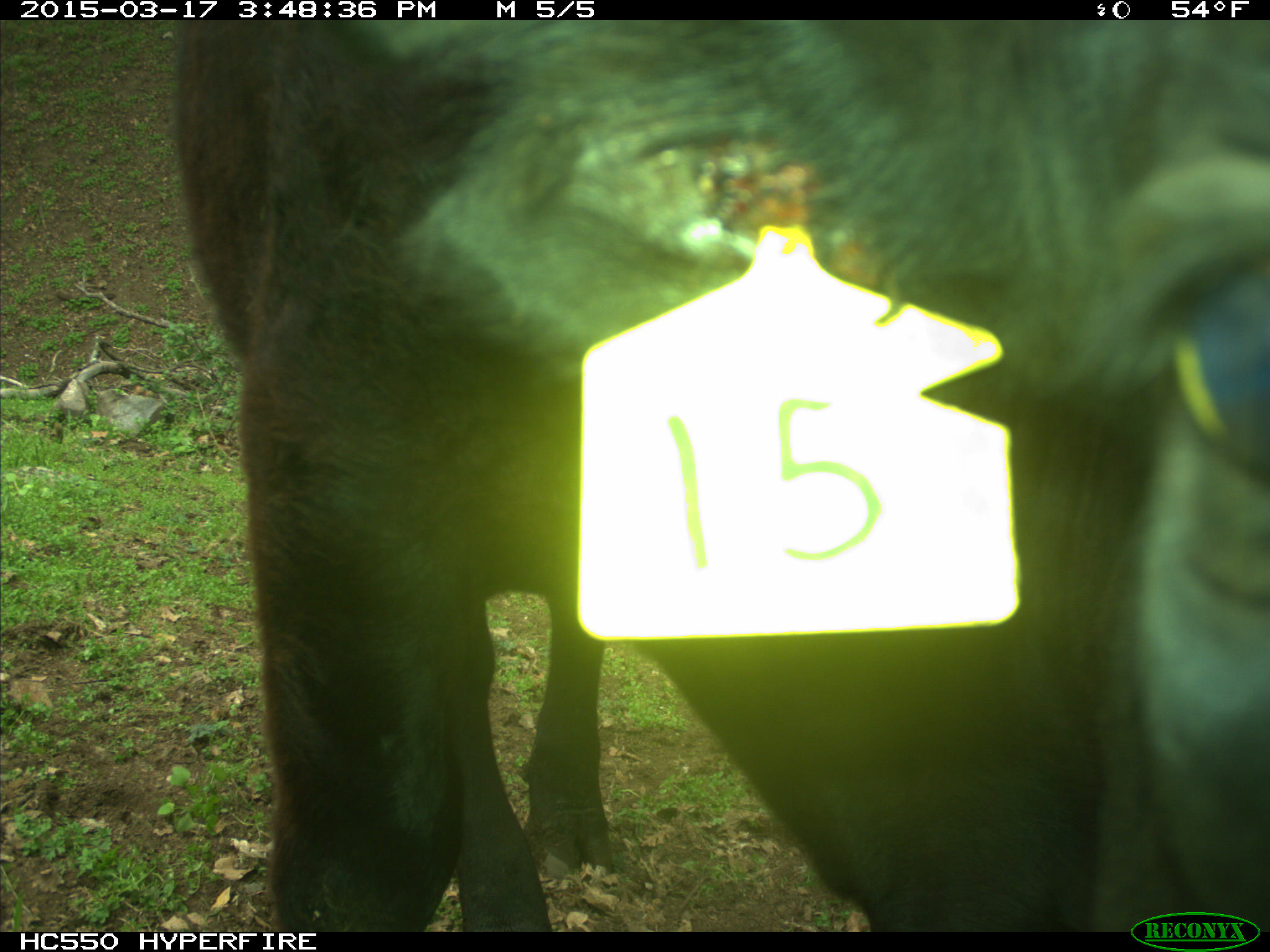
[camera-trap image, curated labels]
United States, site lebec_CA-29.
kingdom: Animalia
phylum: Chordata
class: Mammalia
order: Artiodactyla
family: Bovidae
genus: Bos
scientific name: Bos taurus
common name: domestic cow